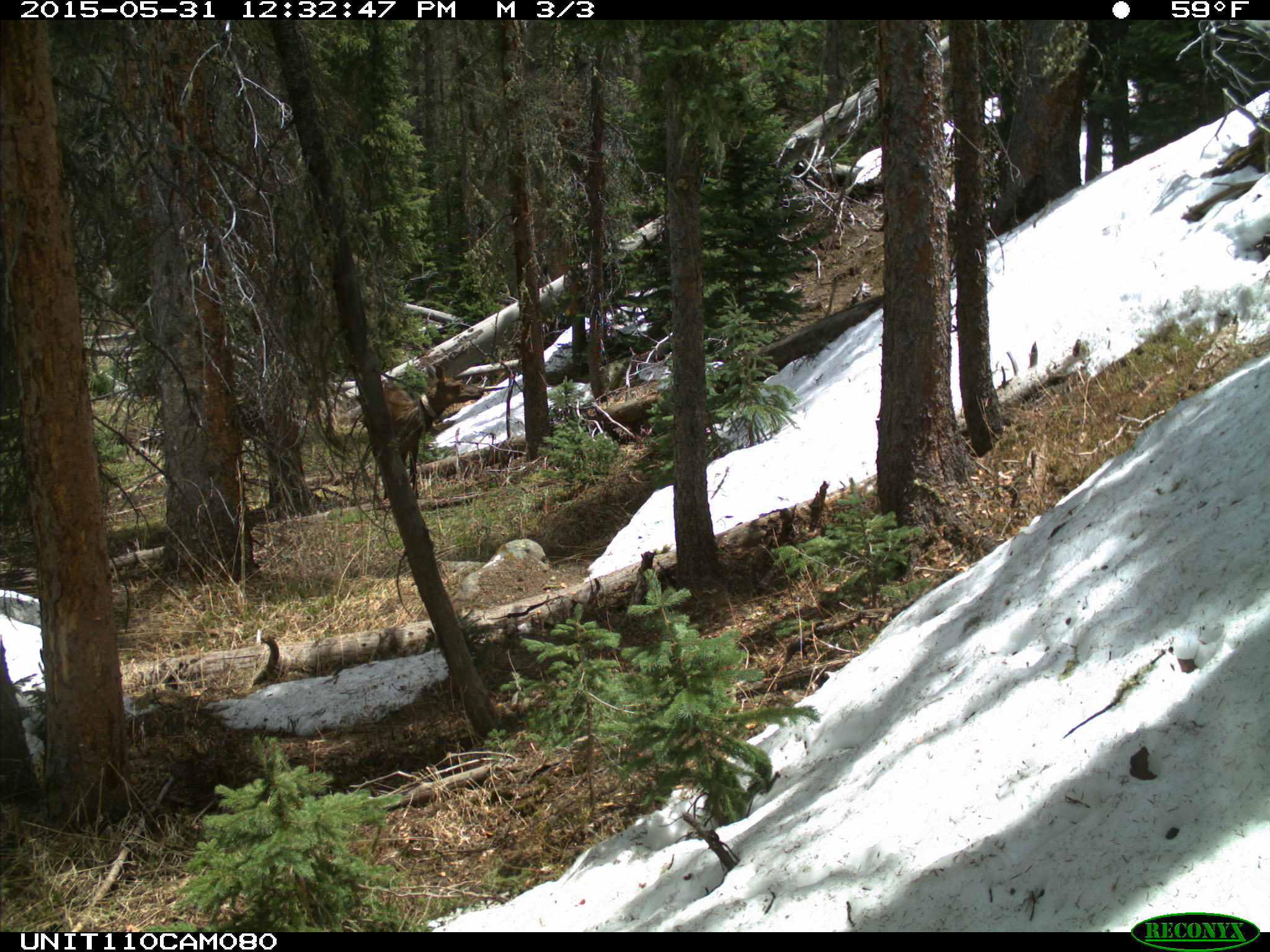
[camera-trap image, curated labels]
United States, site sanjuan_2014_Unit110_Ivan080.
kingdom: Animalia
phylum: Chordata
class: Mammalia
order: Artiodactyla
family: Cervidae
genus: Cervus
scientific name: Cervus elaphus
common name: red deer